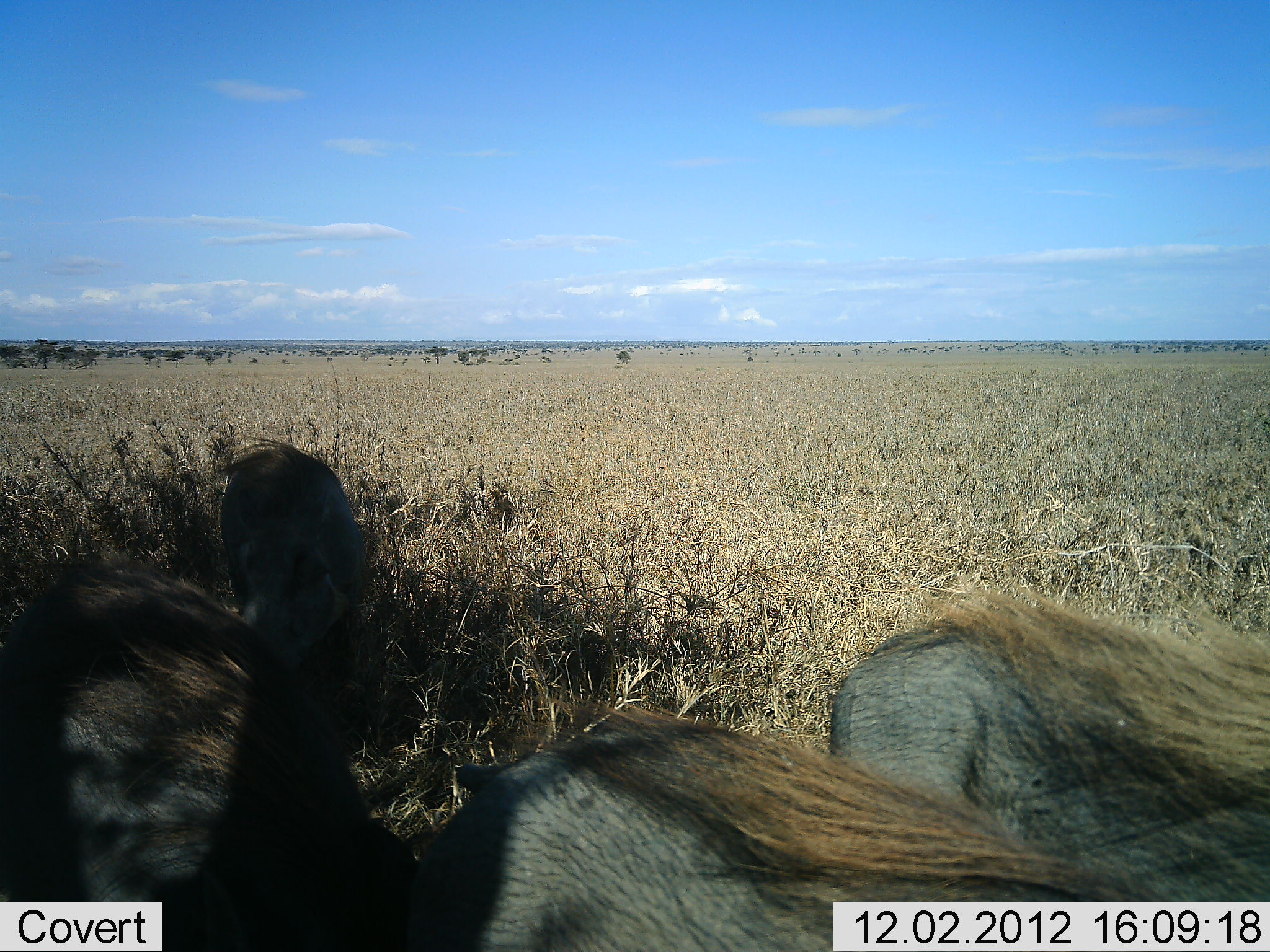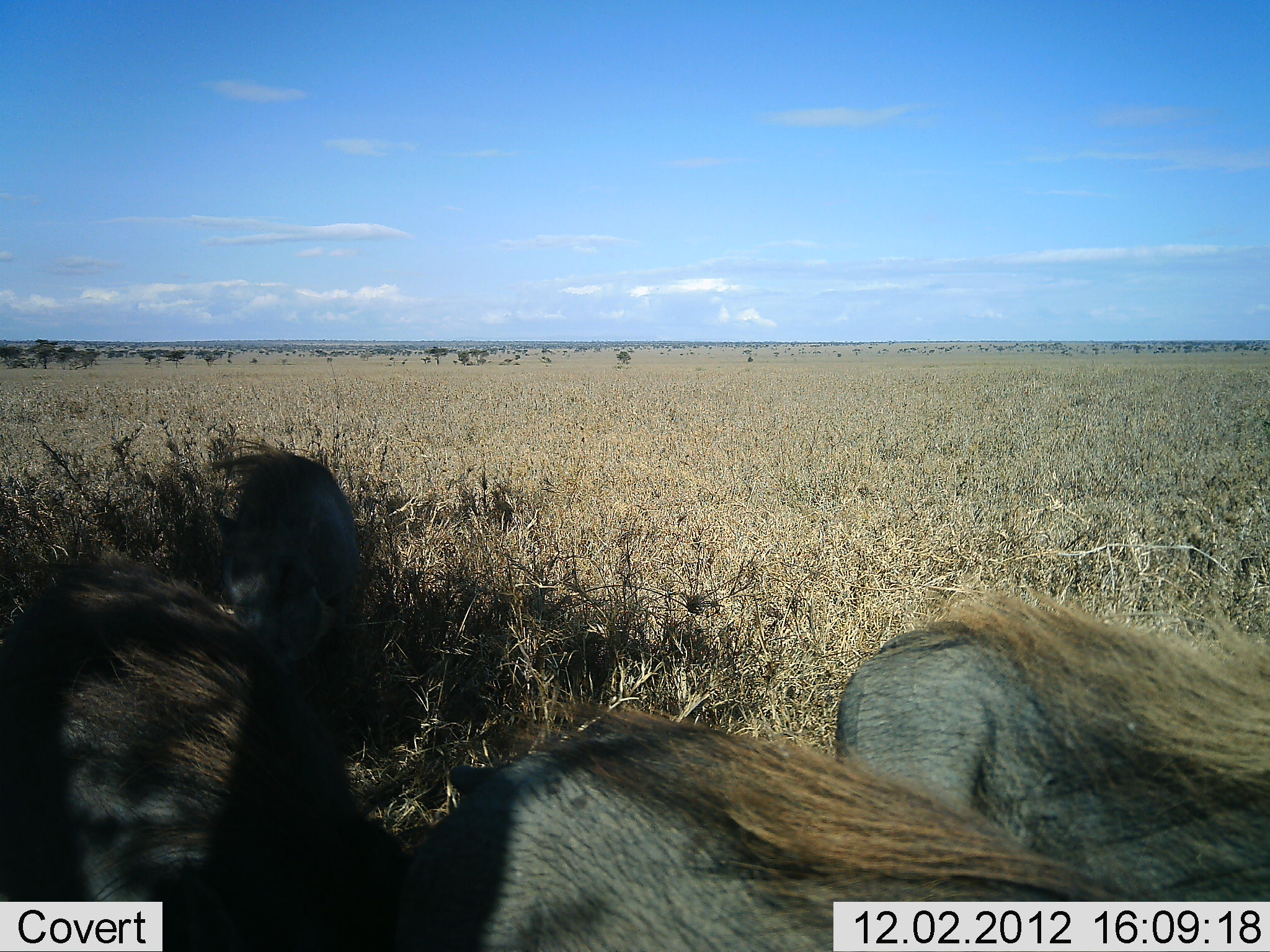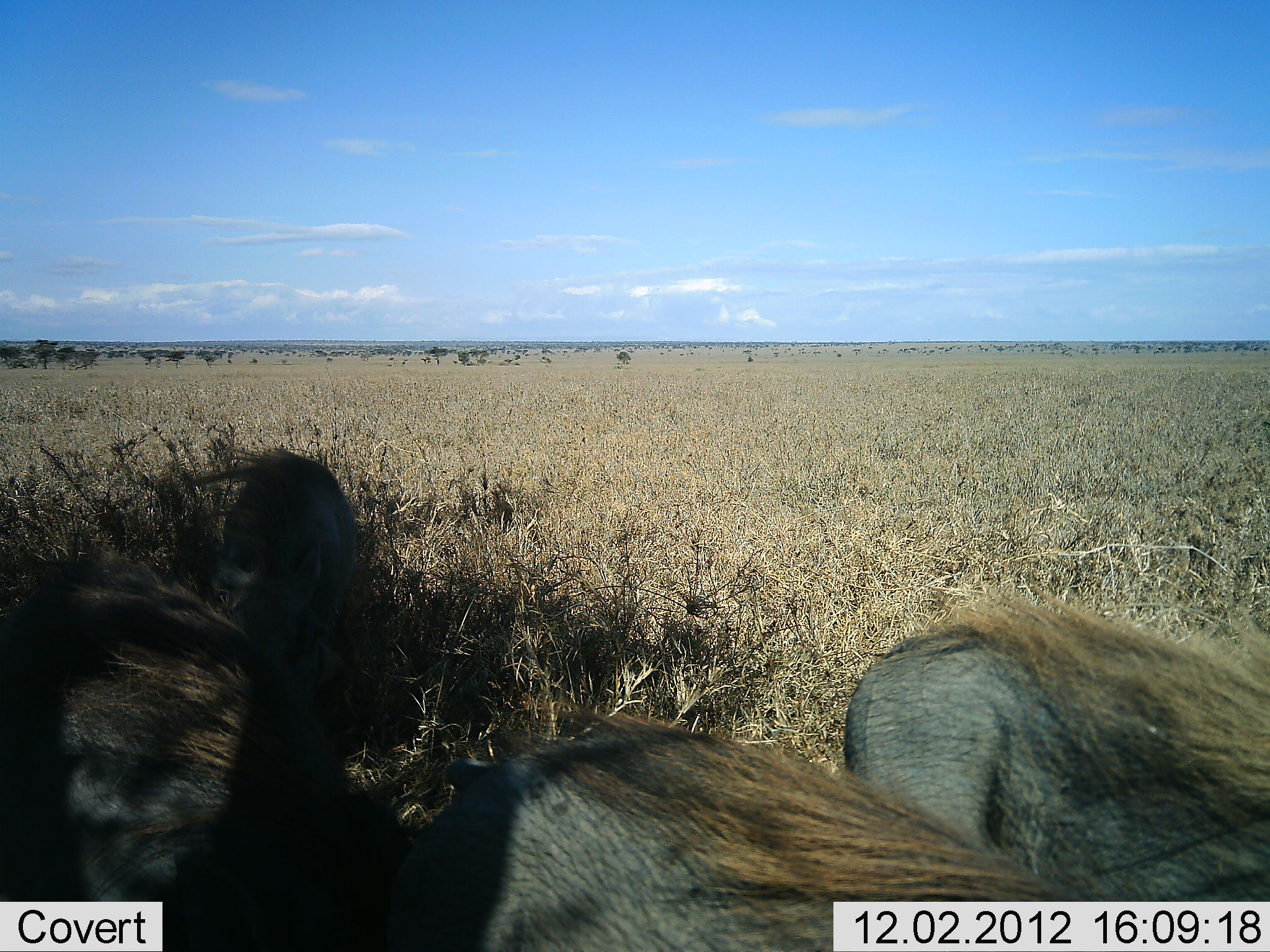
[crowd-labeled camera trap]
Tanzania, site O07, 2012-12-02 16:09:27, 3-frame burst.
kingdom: Animalia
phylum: Chordata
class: Mammalia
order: Artiodactyla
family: Suidae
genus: Phacochoerus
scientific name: Phacochoerus africanus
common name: warthog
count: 4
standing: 70%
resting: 30%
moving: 10%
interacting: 0%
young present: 10%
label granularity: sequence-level